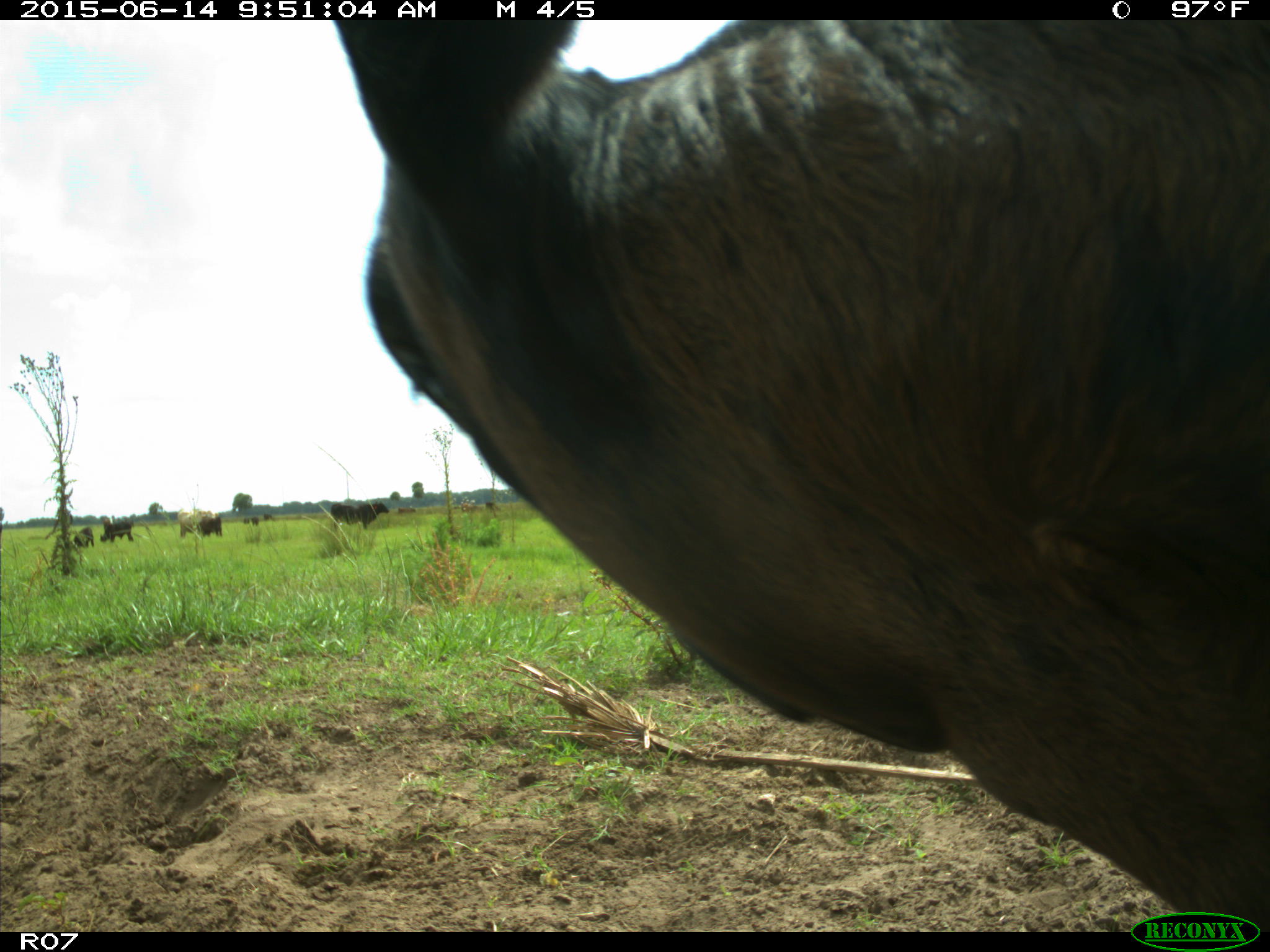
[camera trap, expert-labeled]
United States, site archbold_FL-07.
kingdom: Animalia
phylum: Chordata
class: Mammalia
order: Artiodactyla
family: Bovidae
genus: Bos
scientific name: Bos taurus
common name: domestic cow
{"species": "Bos taurus (domestic cow)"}